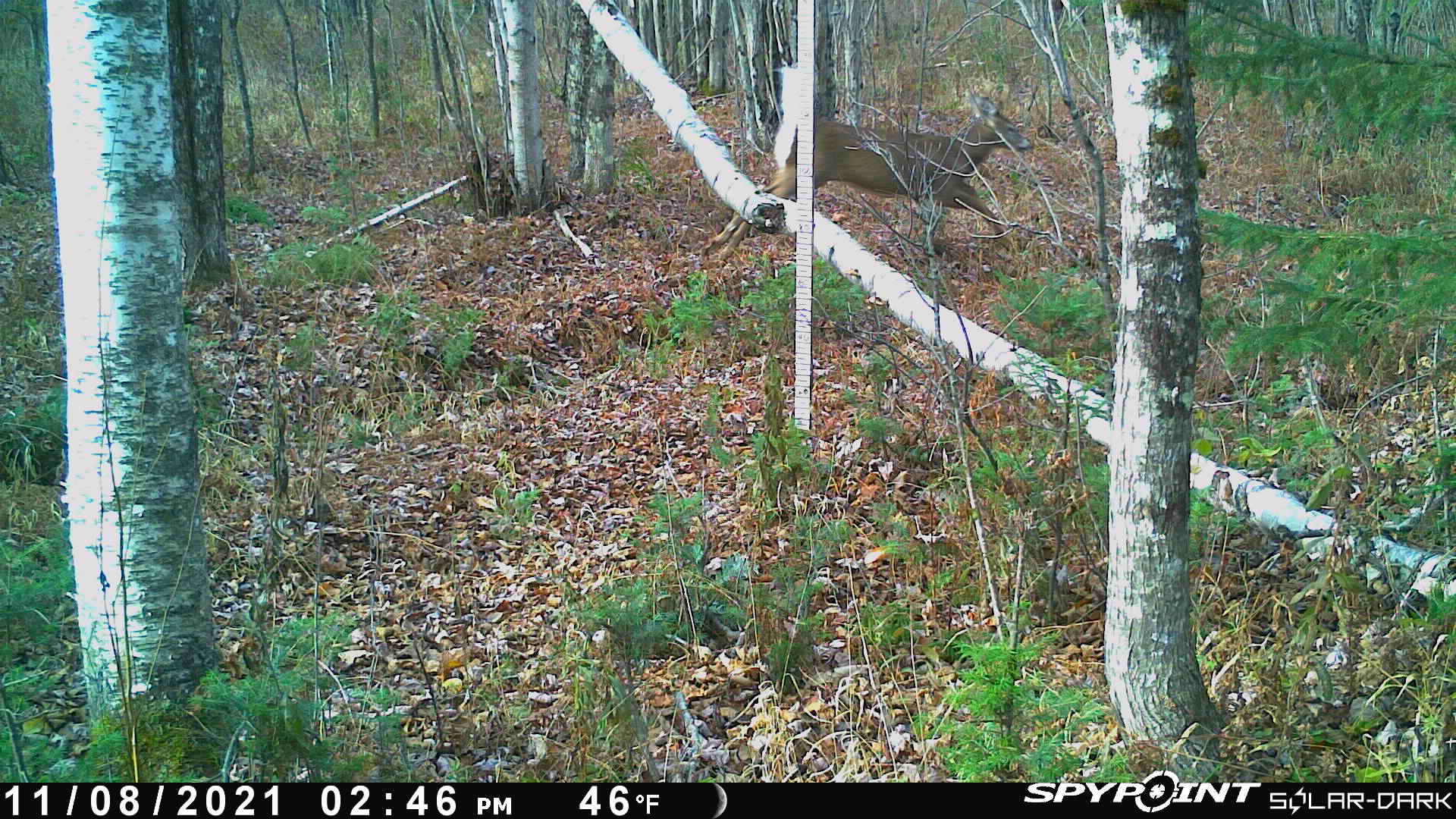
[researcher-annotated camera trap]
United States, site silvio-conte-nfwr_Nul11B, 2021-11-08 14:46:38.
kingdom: Animalia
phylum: Chordata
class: Mammalia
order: Artiodactyla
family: Cervidae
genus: Odocoileus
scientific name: Odocoileus virginianus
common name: white-tailed deer